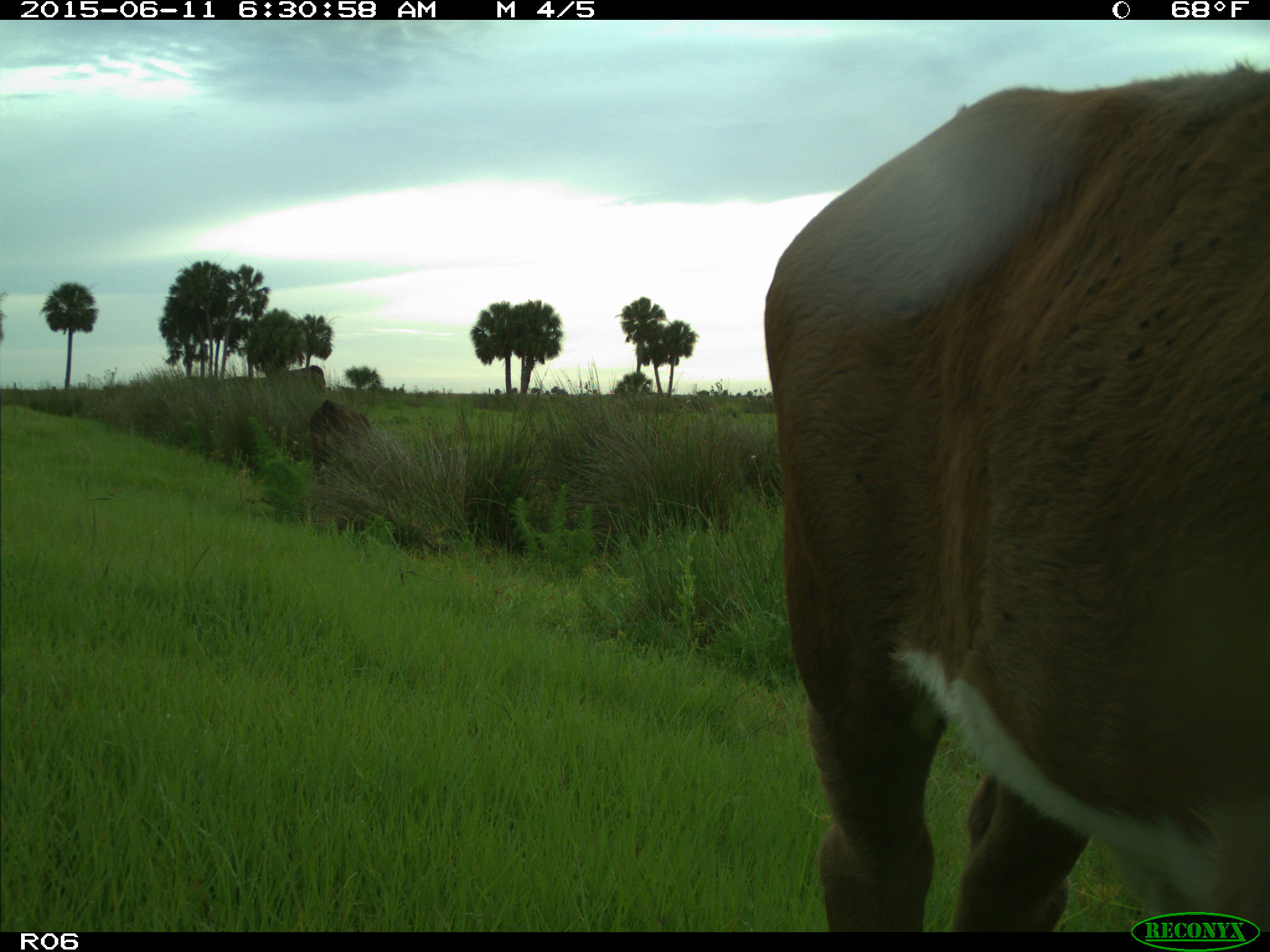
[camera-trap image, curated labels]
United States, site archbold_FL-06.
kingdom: Animalia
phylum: Chordata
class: Mammalia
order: Artiodactyla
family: Bovidae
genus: Bos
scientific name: Bos taurus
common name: domestic cow